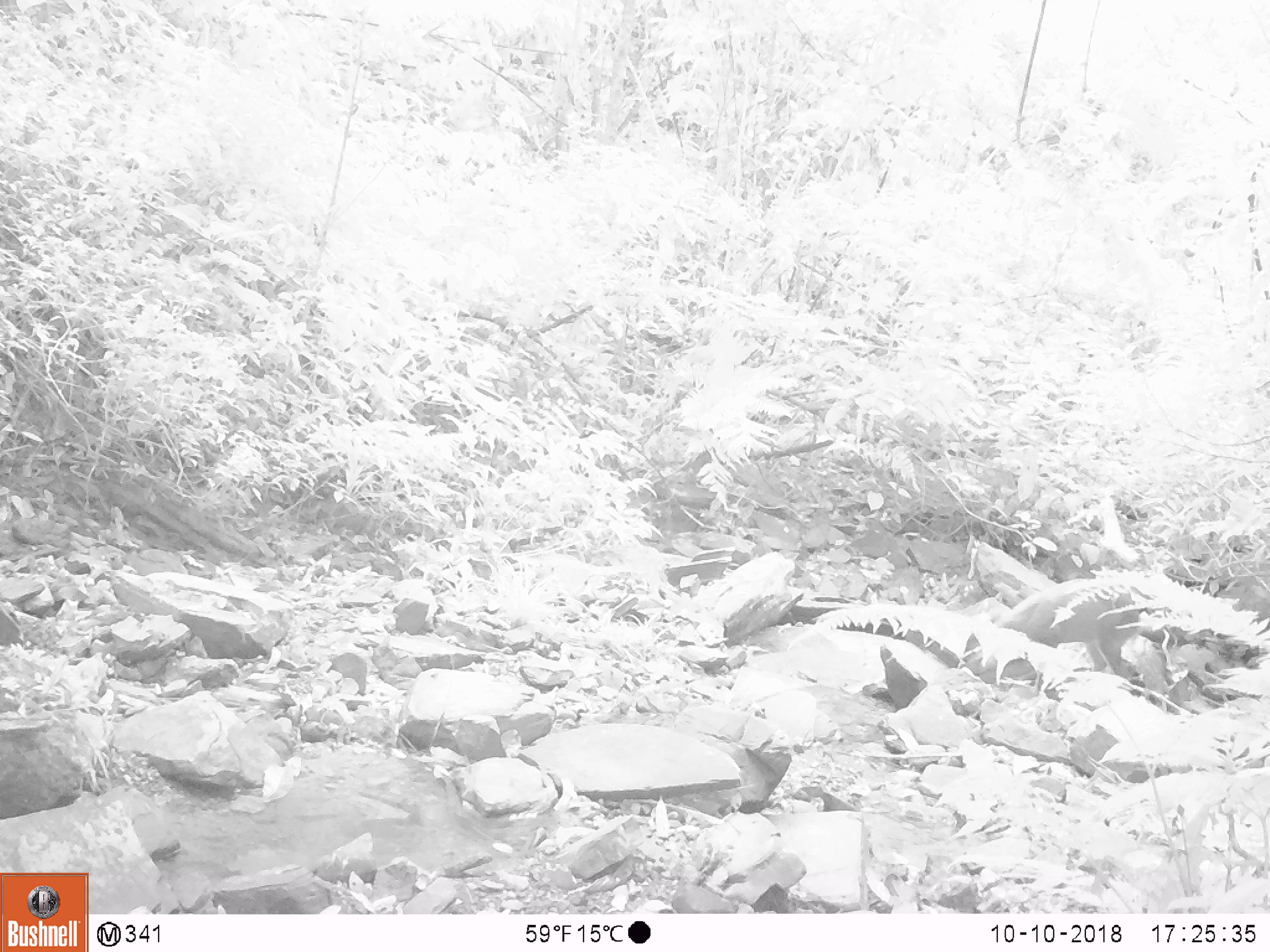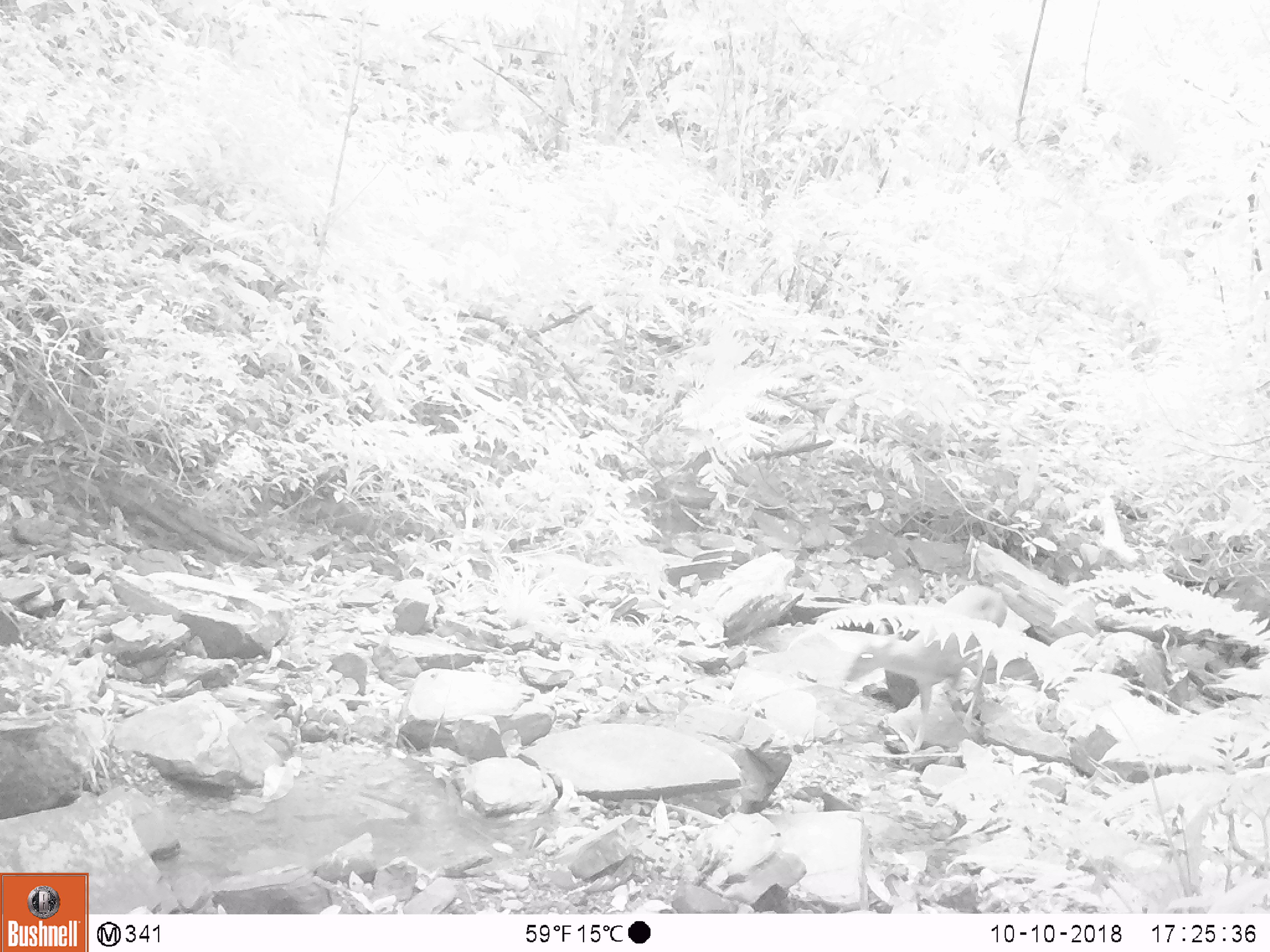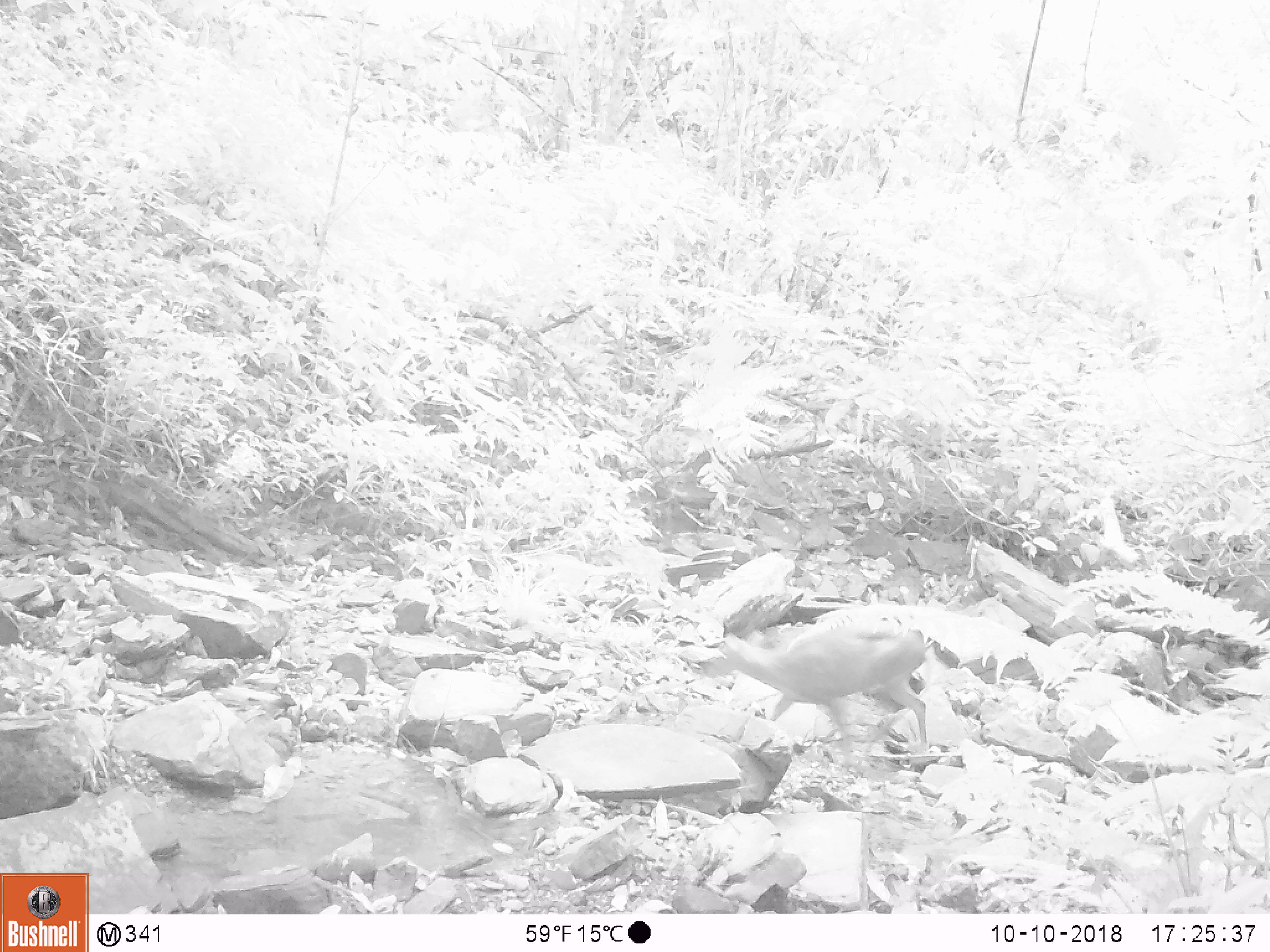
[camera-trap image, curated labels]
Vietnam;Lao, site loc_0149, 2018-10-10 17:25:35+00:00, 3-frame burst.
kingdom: Animalia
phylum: Chordata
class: Mammalia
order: Artiodactyla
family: Cervidae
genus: Muntiacus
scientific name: Muntiacus rooseveltorum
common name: roosevelt's muntjac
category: roosevelts muntjac group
Roosevelts muntjac group (roosevelt's muntjac) (Muntiacus rooseveltorum). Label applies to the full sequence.